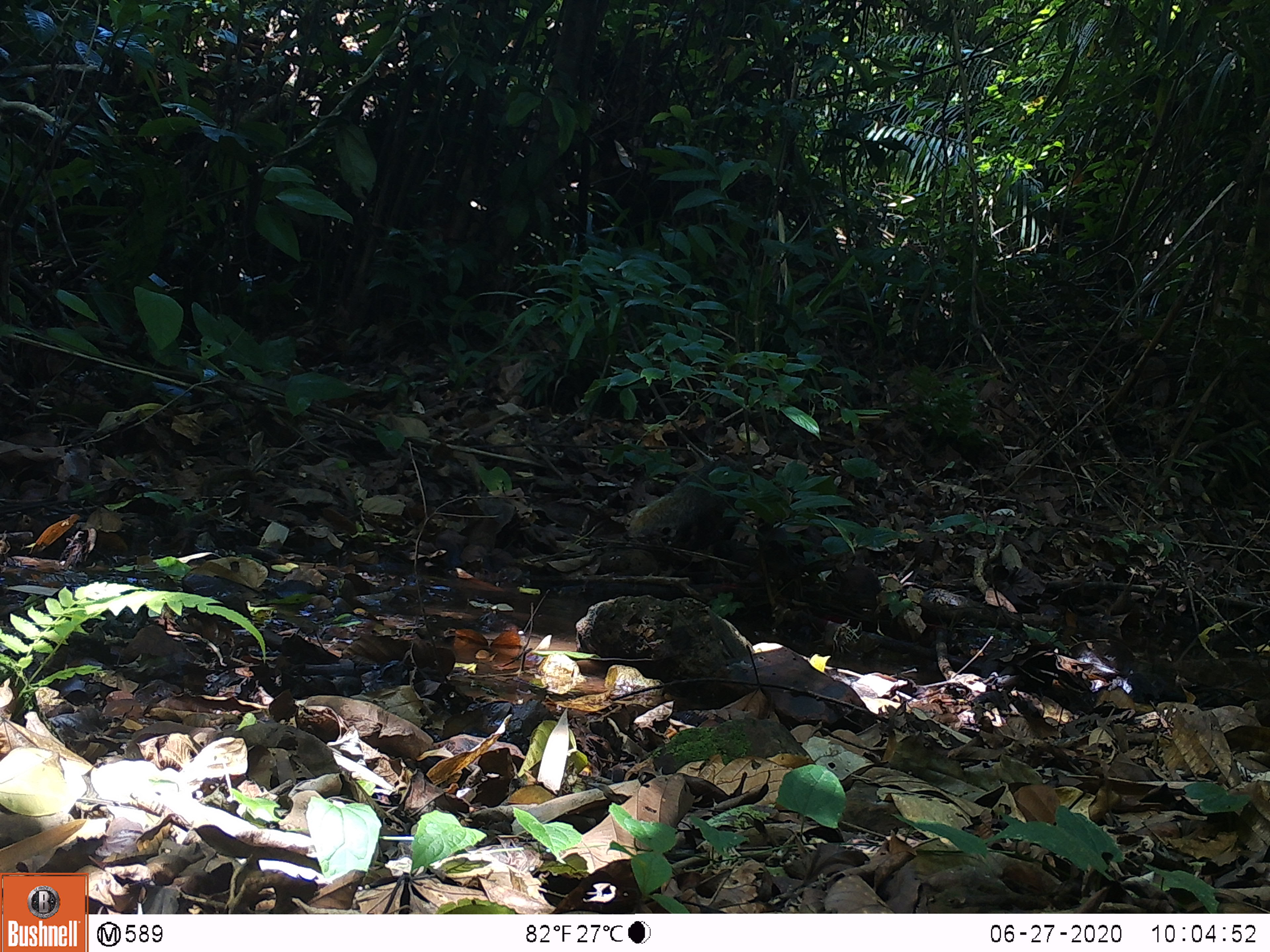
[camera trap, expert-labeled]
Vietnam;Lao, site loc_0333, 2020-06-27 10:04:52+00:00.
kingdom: Animalia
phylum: Chordata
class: Mammalia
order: Carnivora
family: Herpestidae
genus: Urva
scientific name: Urva urva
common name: crab-eating mongoose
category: crab eating mongoose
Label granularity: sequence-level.